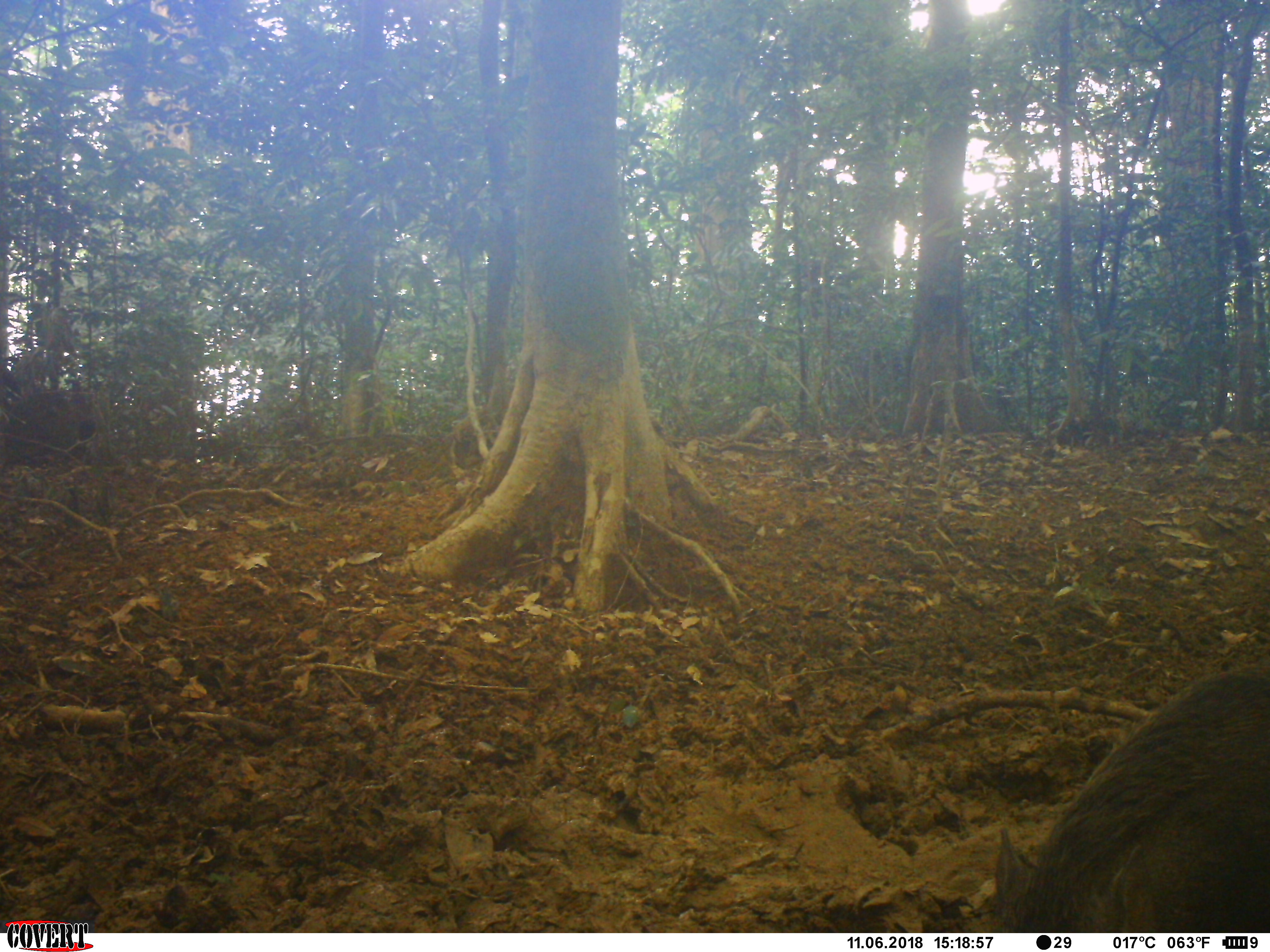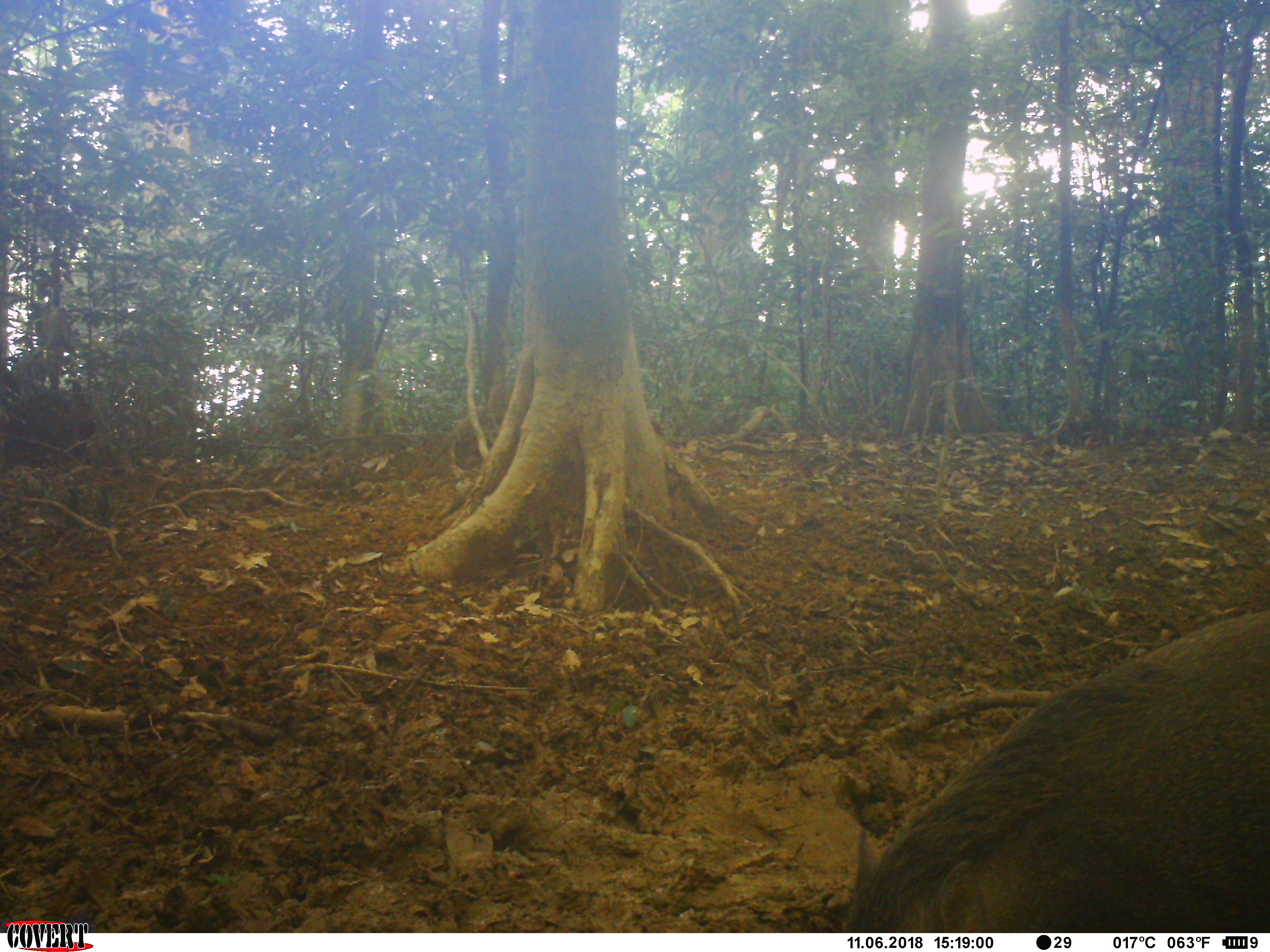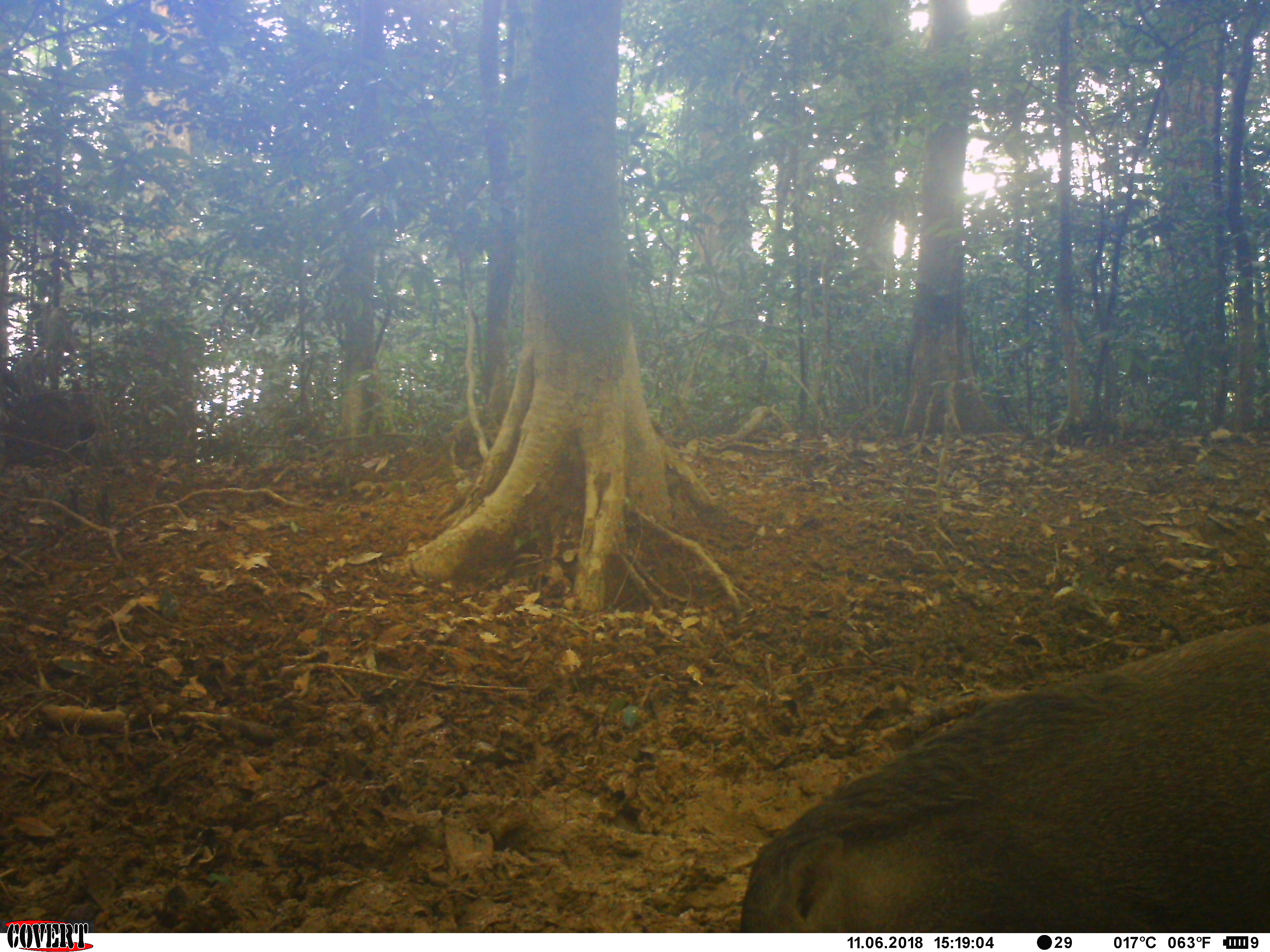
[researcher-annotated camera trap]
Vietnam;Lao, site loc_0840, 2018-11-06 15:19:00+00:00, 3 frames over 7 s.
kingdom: Animalia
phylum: Chordata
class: Mammalia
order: Artiodactyla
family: Suidae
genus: Sus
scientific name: Sus scrofa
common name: eurasian wild pig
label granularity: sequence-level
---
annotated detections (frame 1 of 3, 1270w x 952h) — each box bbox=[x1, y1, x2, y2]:
eurasian wild pig: bbox=[992, 663, 1269, 933]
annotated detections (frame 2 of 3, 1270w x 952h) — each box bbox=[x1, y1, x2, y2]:
eurasian wild pig: bbox=[843, 607, 1270, 933]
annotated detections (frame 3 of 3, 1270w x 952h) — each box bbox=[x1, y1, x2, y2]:
eurasian wild pig: bbox=[739, 620, 1270, 933]